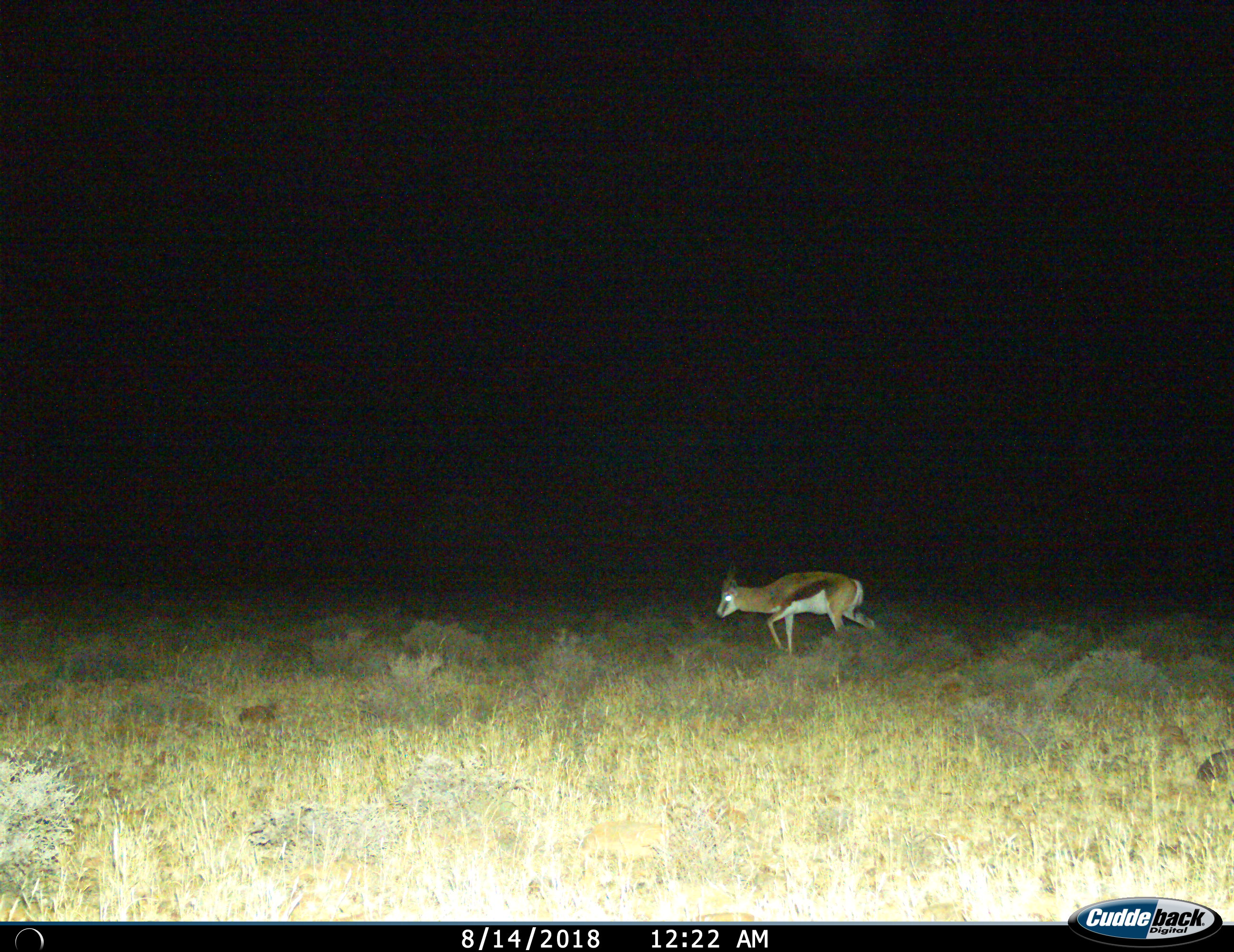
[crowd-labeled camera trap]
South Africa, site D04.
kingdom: Animalia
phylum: Chordata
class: Mammalia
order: Artiodactyla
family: Bovidae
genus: Antidorcas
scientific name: Antidorcas marsupialis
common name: springbok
Springbok (Antidorcas marsupialis), count 1. Behavior (volunteer vote fractions): standing 0%, resting 0%, moving 100%, interacting 0%. Young present (vote fraction): 0%. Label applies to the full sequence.